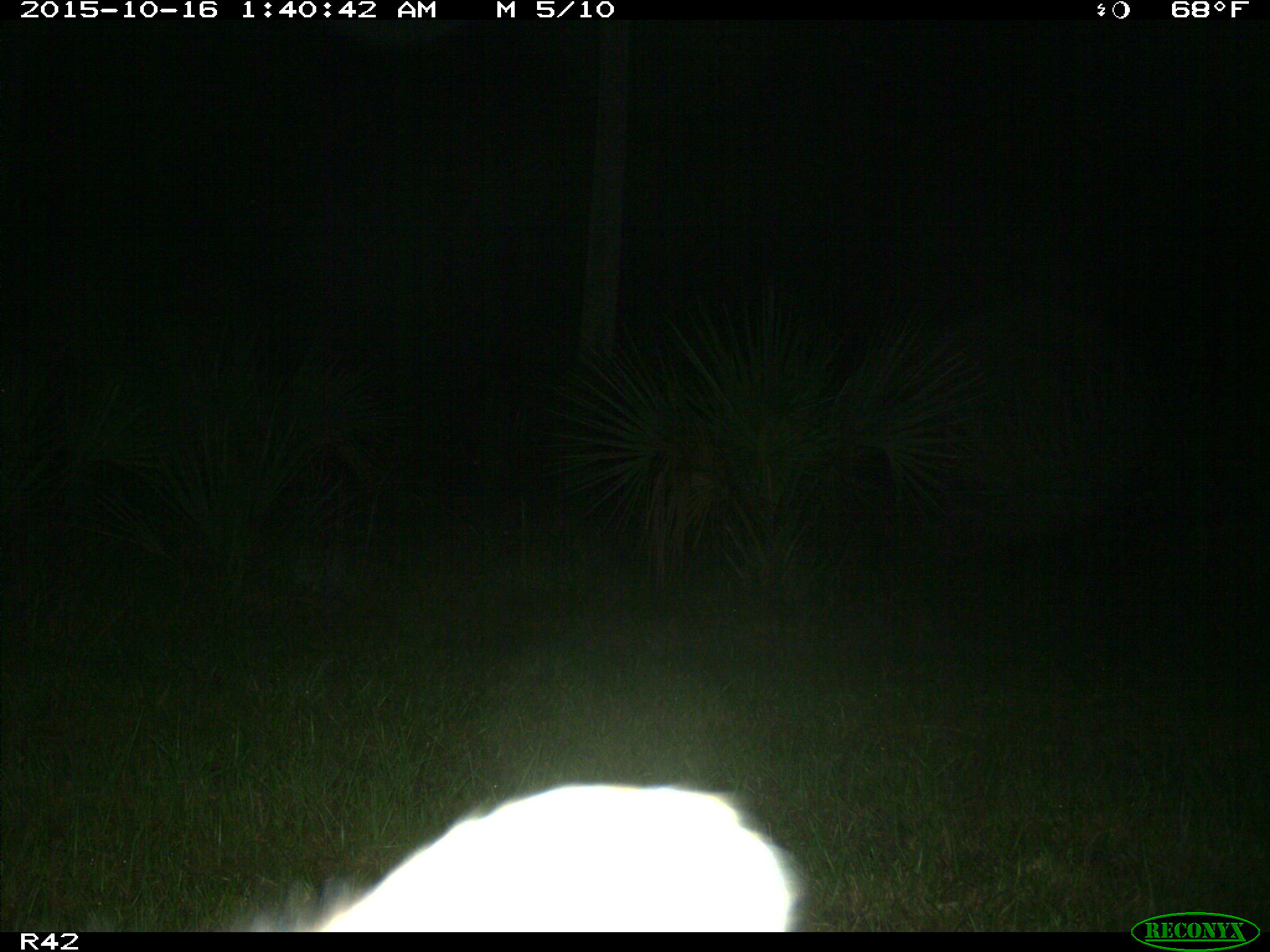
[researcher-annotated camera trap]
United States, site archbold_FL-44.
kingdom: Animalia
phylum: Chordata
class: Mammalia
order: Carnivora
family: Procyonidae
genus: Procyon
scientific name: Procyon lotor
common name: common raccoon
Procyon lotor (common raccoon).